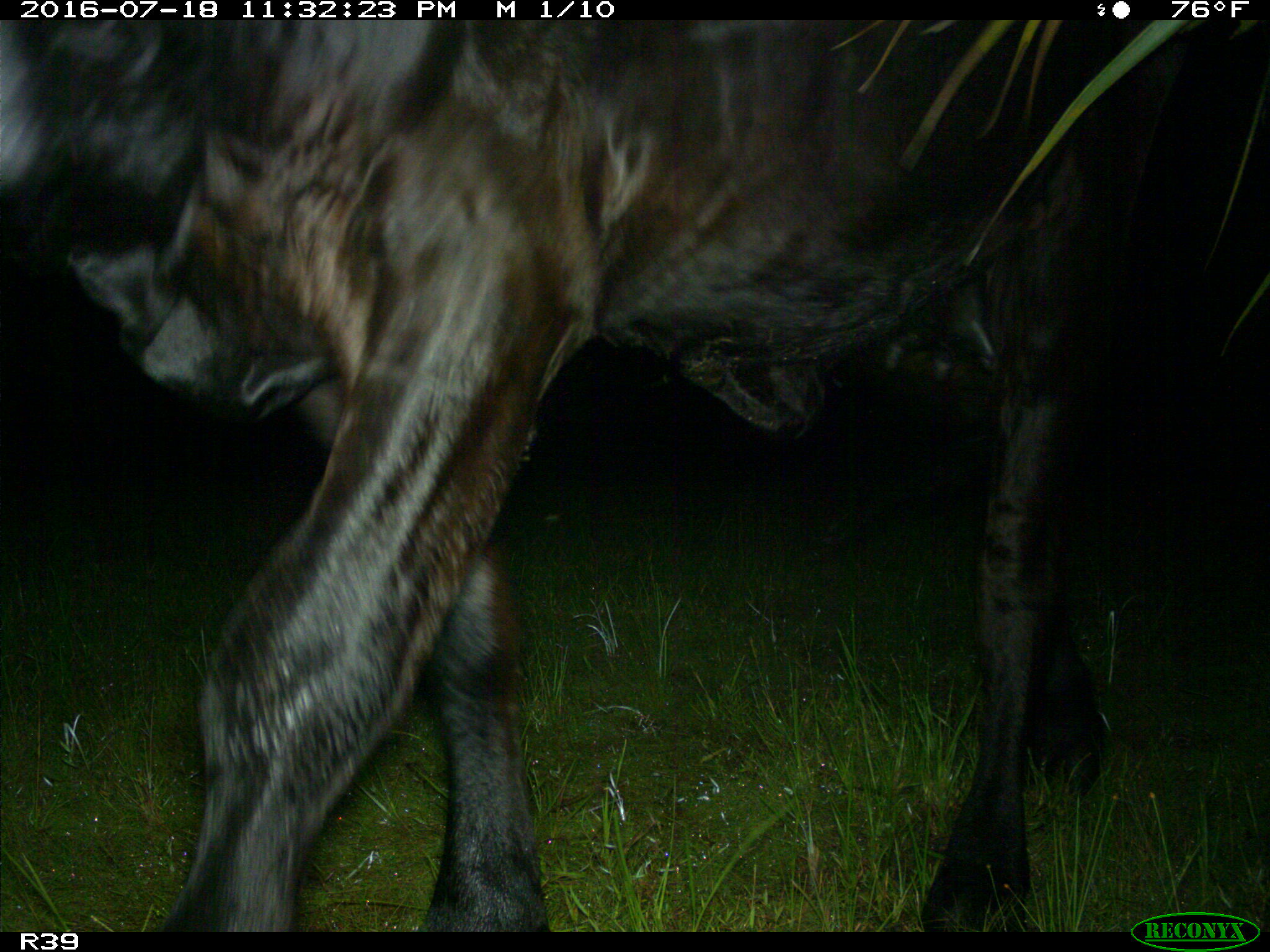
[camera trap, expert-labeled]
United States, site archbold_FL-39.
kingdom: Animalia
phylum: Chordata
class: Mammalia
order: Artiodactyla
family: Bovidae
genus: Bos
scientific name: Bos taurus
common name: domestic cow